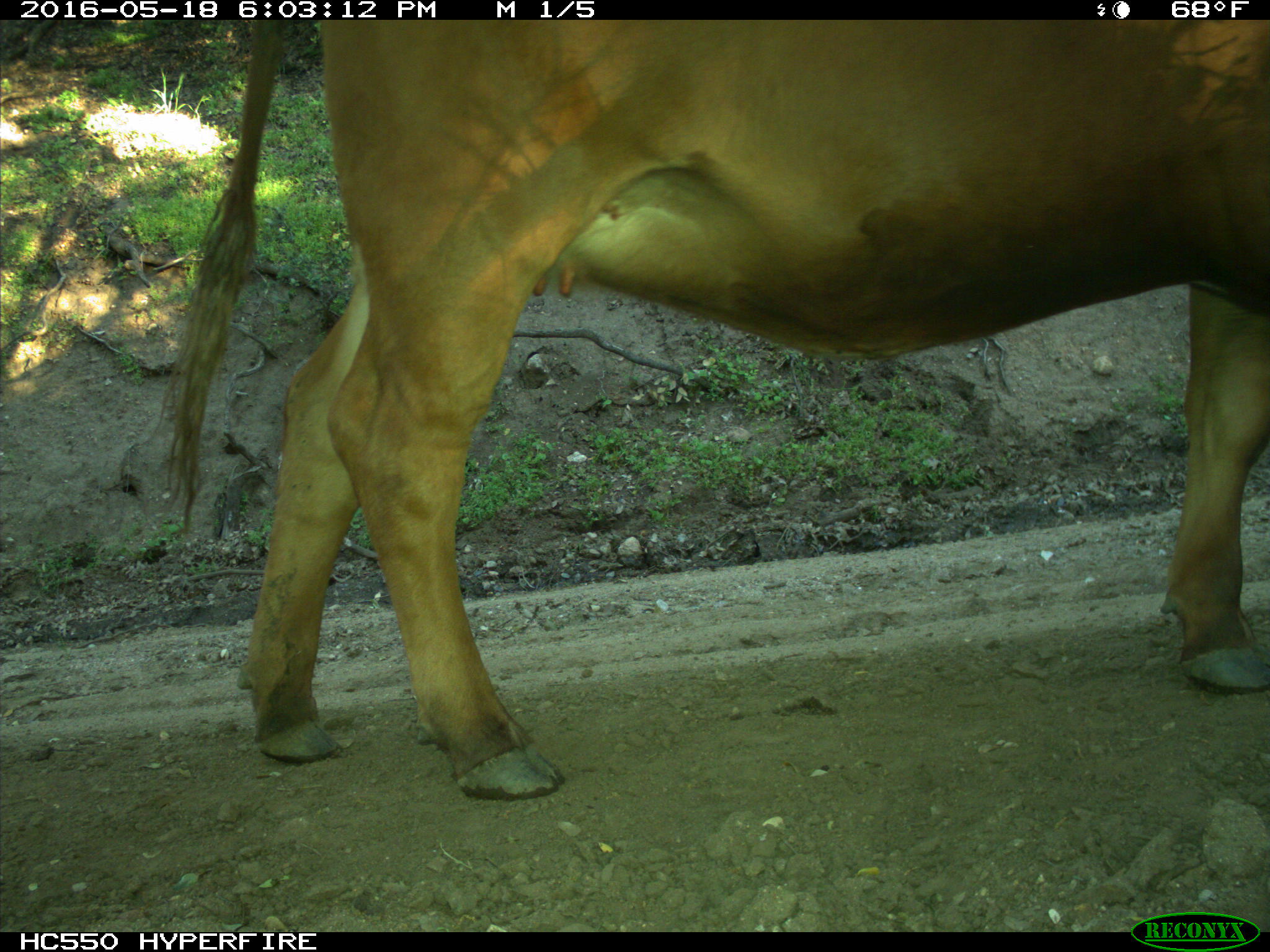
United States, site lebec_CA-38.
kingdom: Animalia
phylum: Chordata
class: Mammalia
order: Artiodactyla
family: Bovidae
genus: Bos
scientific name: Bos taurus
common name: domestic cow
Bos taurus (domestic cow).